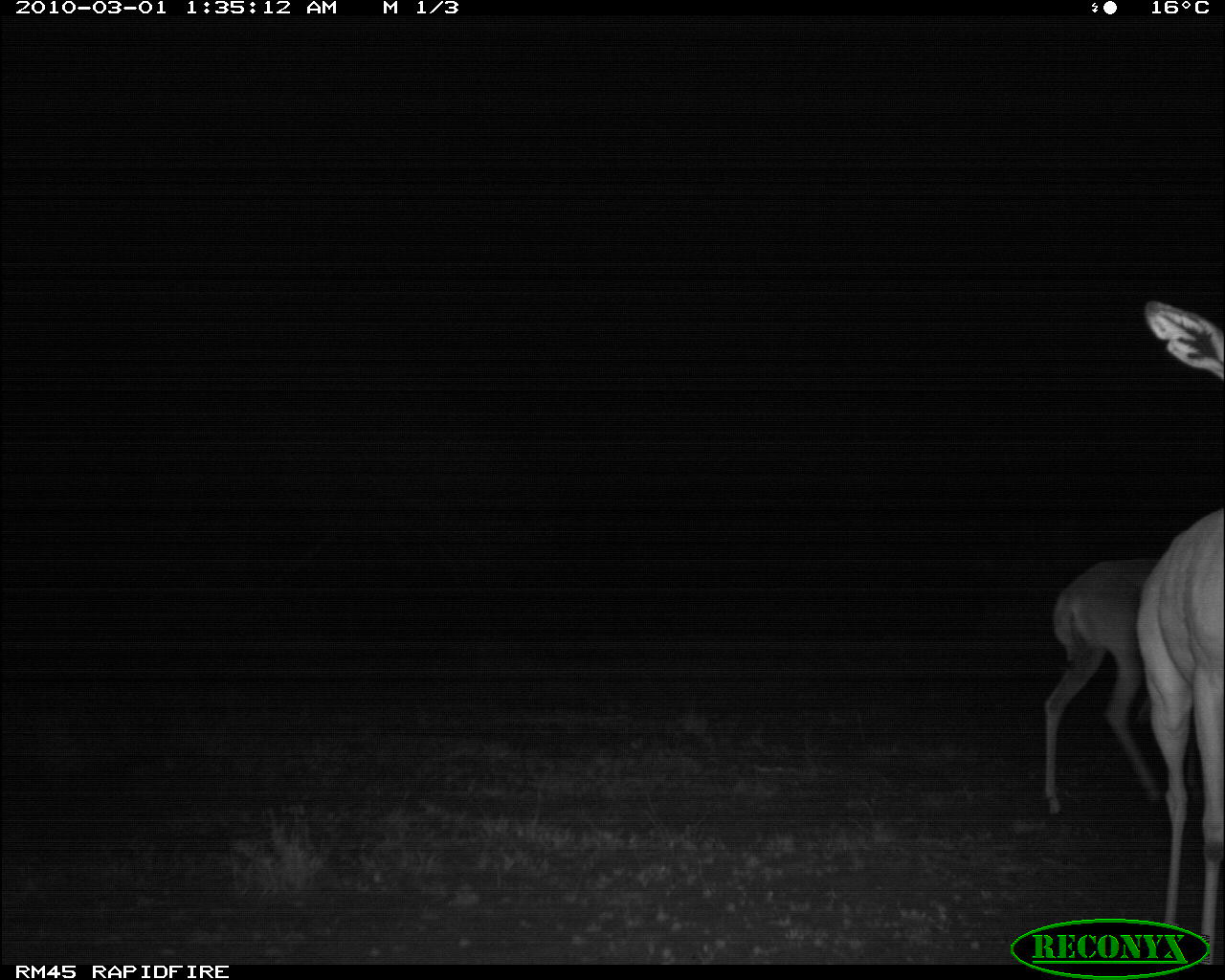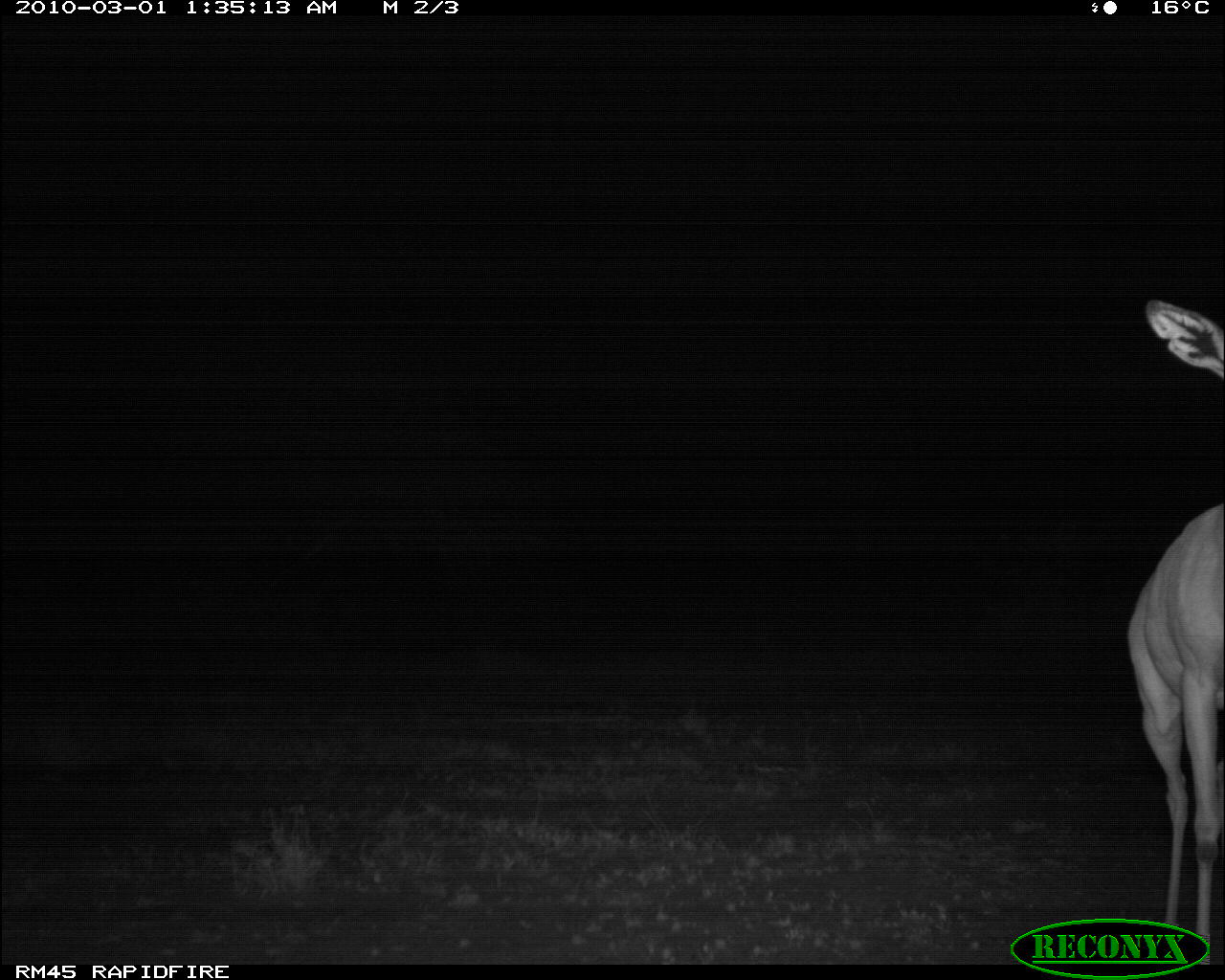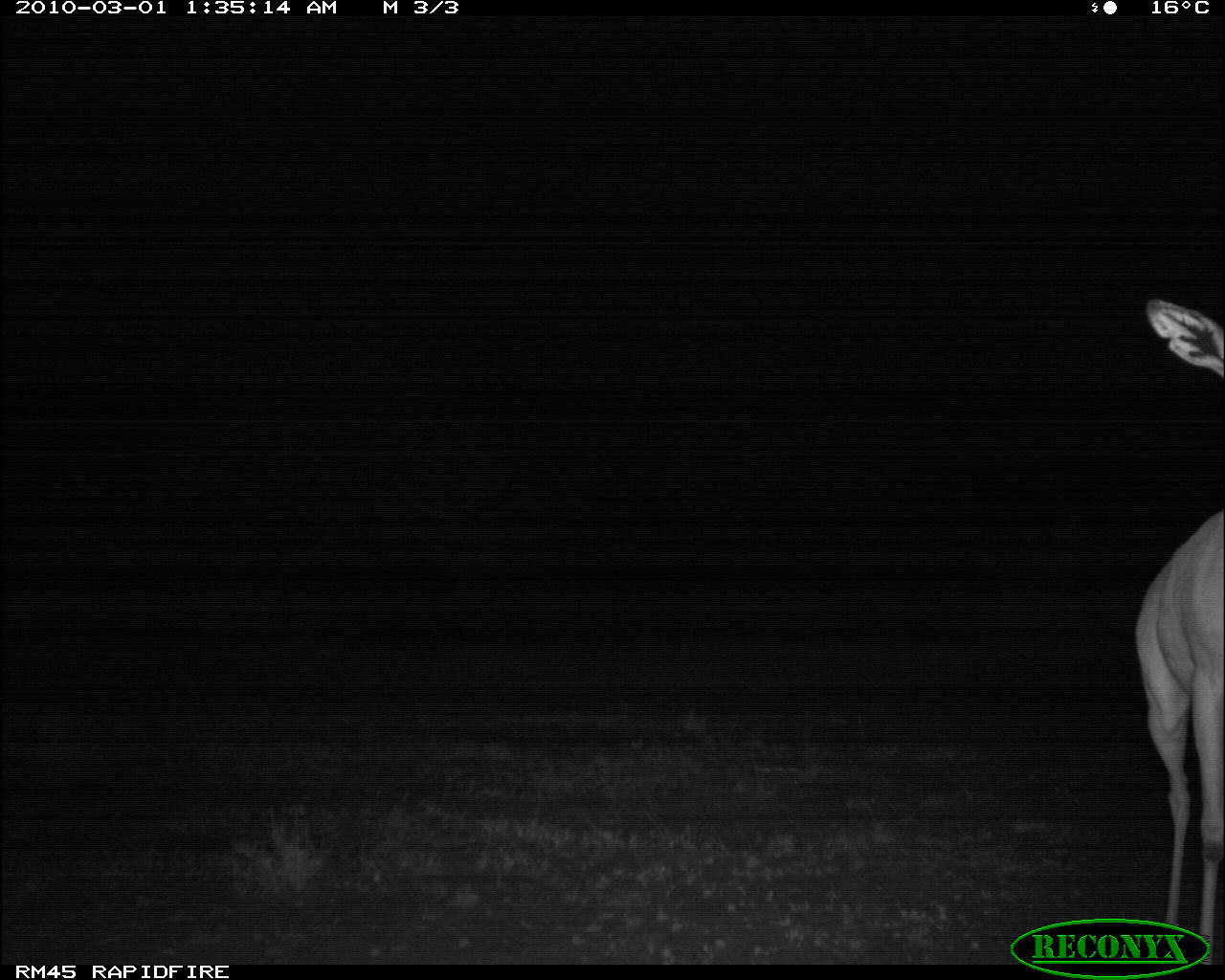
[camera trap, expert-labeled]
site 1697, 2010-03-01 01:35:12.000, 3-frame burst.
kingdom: Animalia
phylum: Chordata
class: Mammalia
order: Artiodactyla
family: Bovidae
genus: Litocranius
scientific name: Litocranius walleri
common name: gerenuk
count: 2